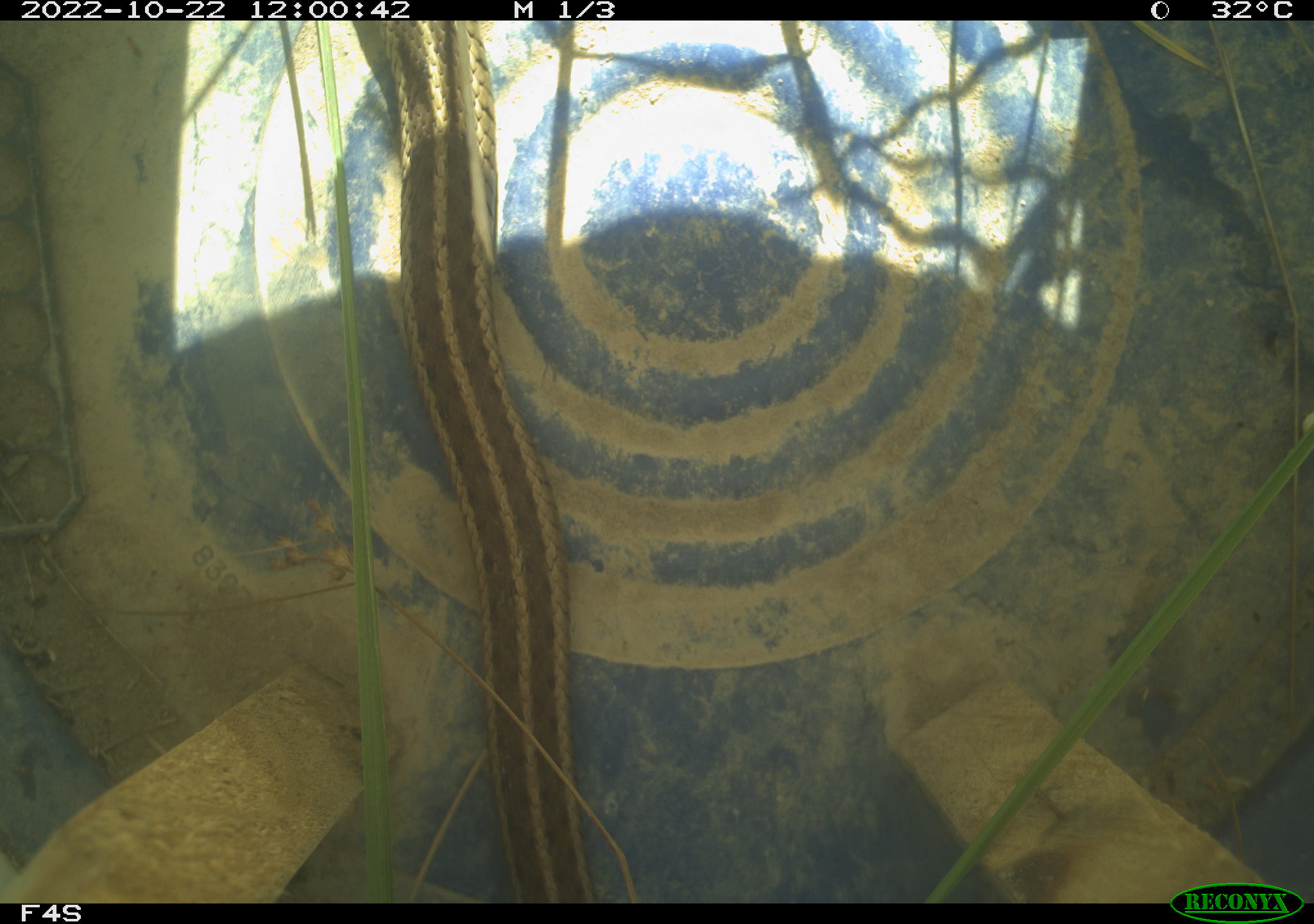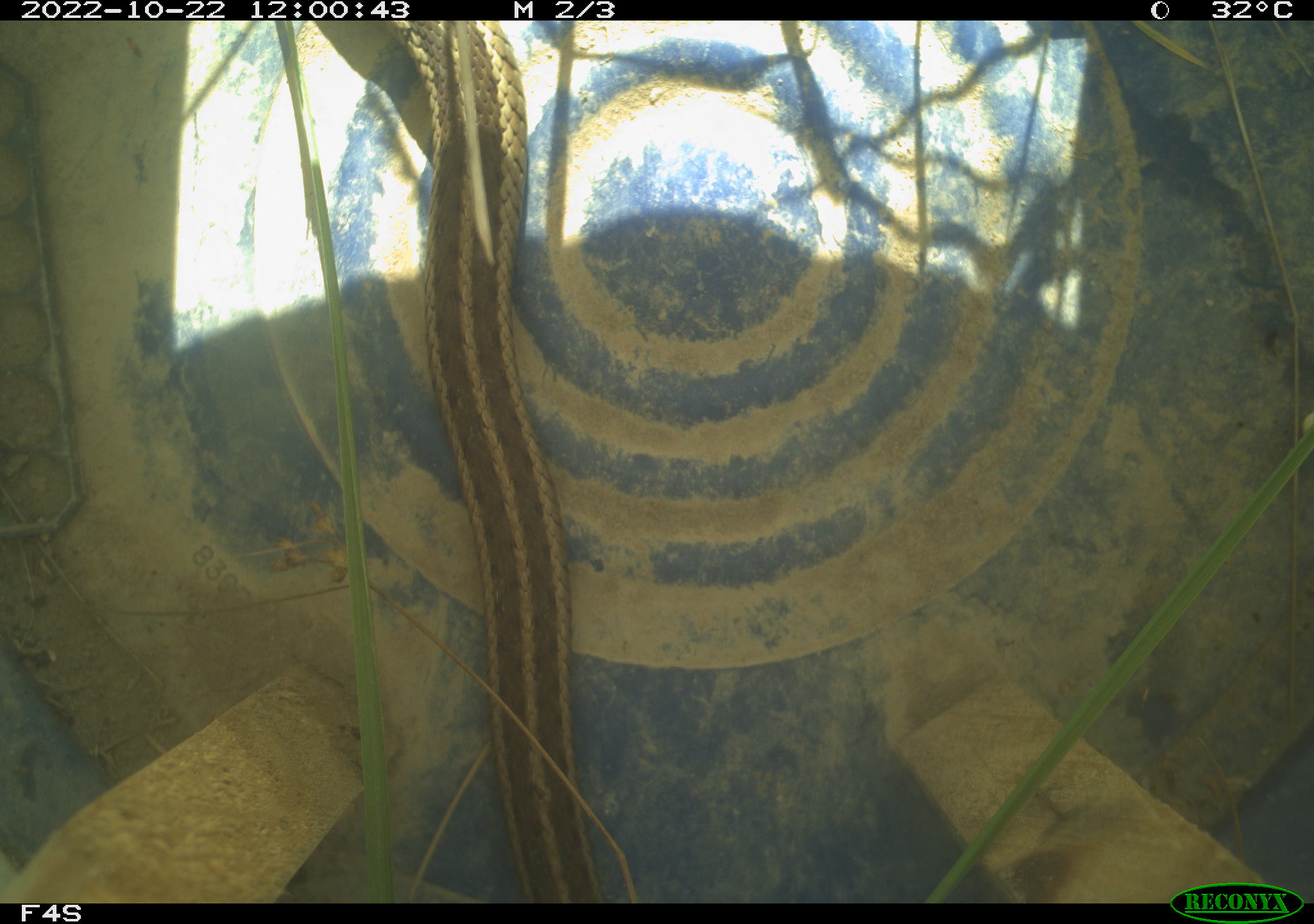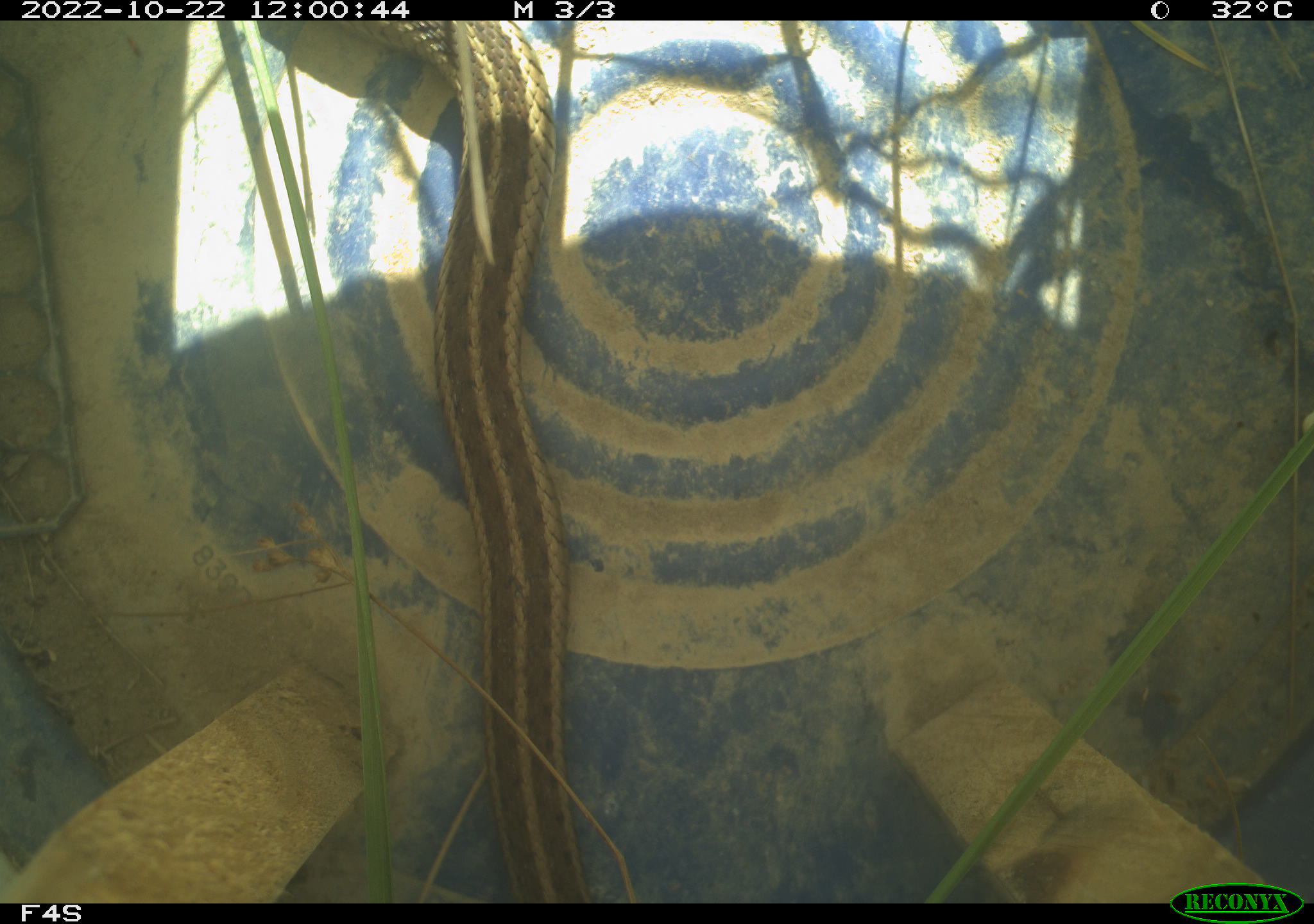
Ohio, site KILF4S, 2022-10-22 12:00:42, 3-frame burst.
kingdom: Animalia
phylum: Chordata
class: Reptilia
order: Squamata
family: Colubridae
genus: Thamnophis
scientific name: Thamnophis sirtalis sirtalis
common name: eastern gartersnake